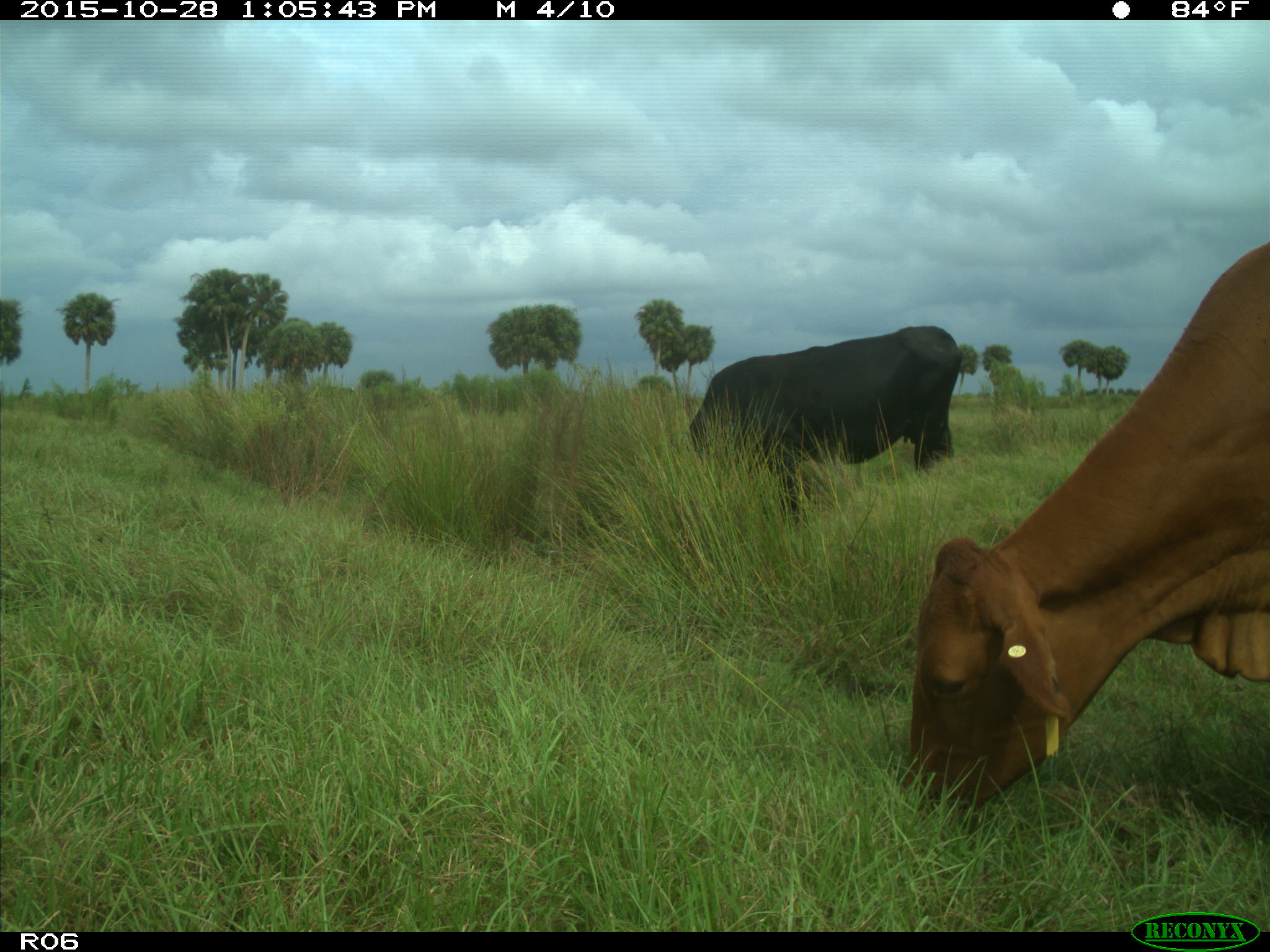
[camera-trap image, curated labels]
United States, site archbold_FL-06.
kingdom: Animalia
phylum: Chordata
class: Mammalia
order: Artiodactyla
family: Bovidae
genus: Bos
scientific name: Bos taurus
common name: domestic cow